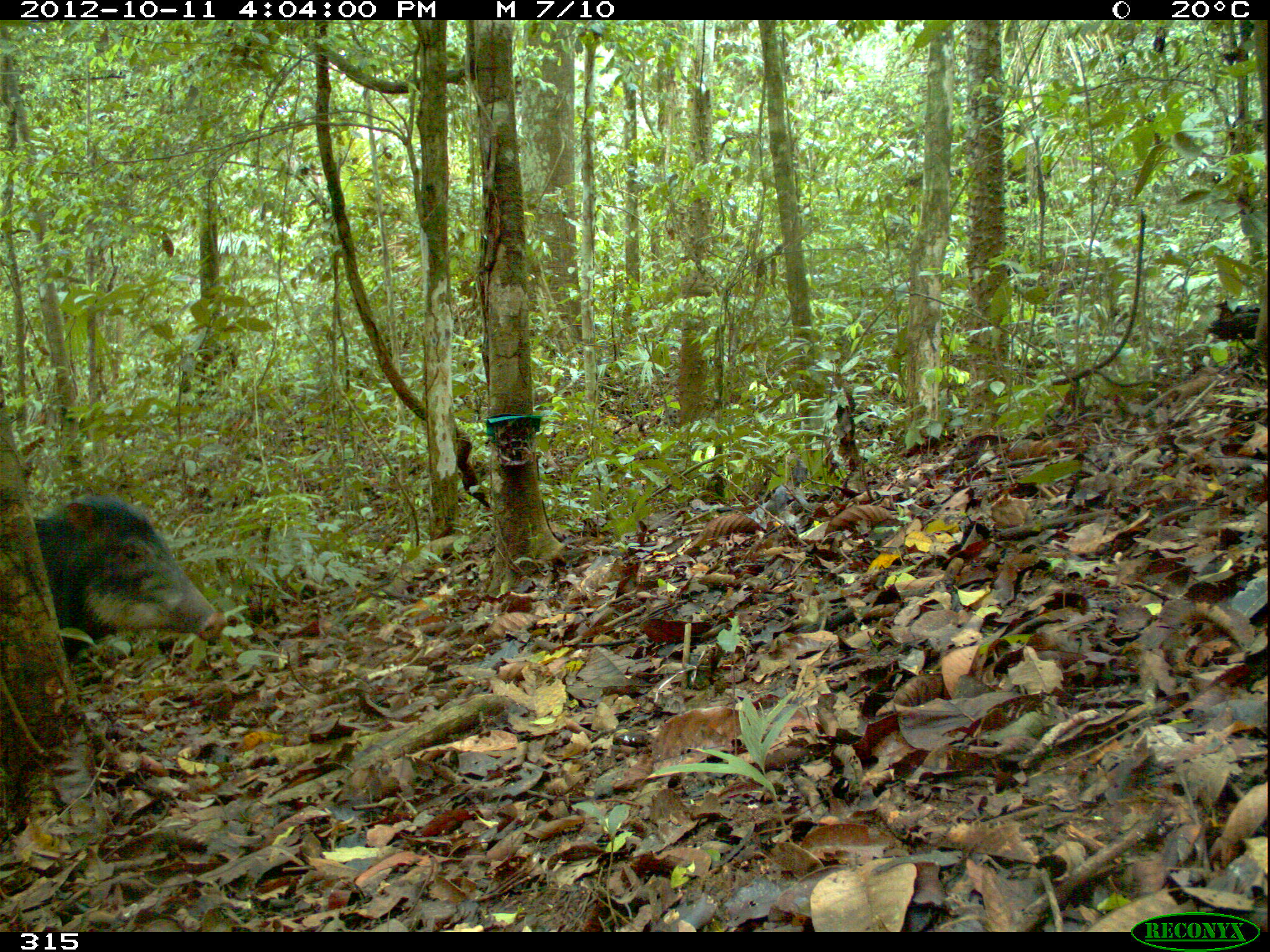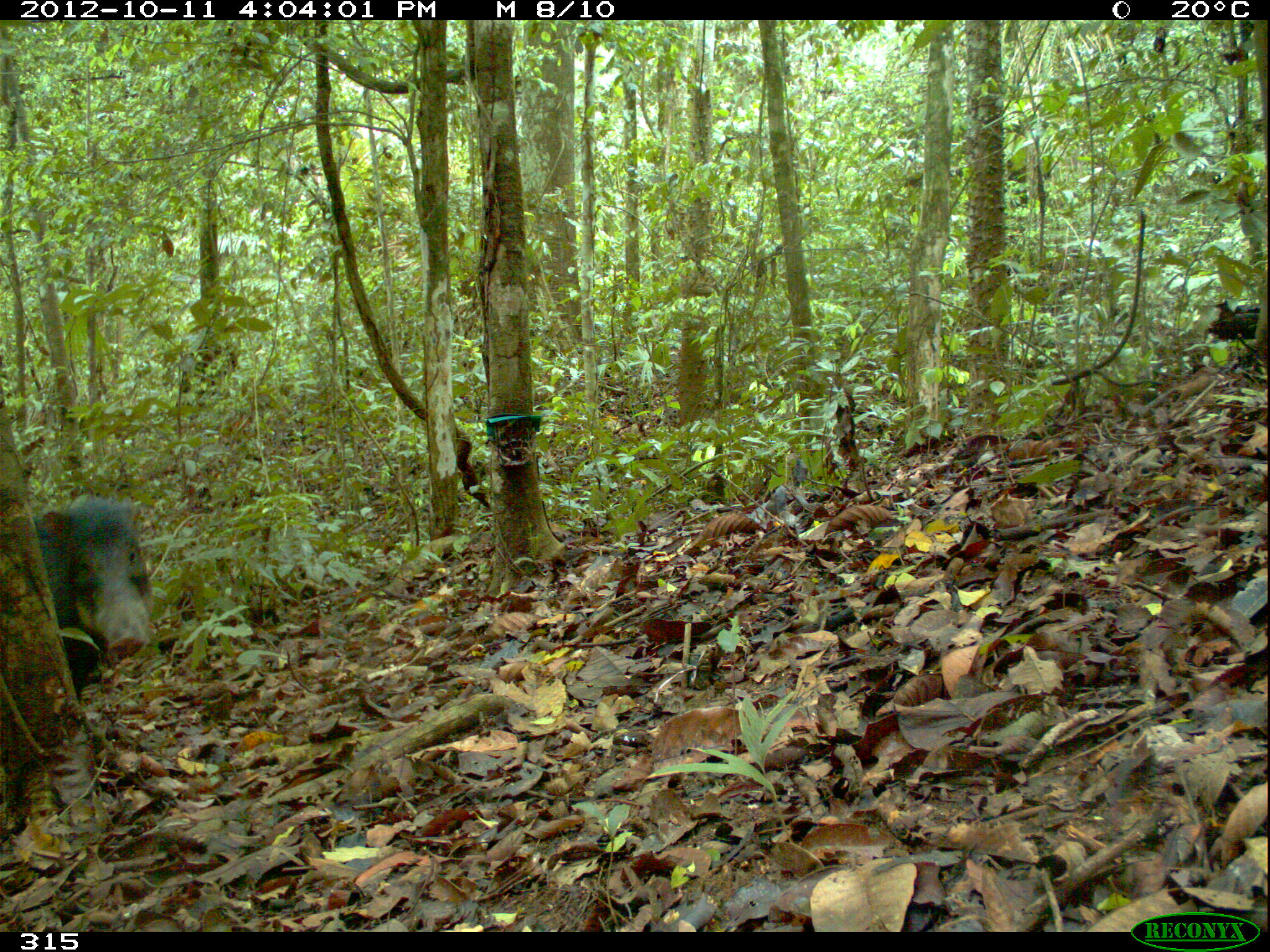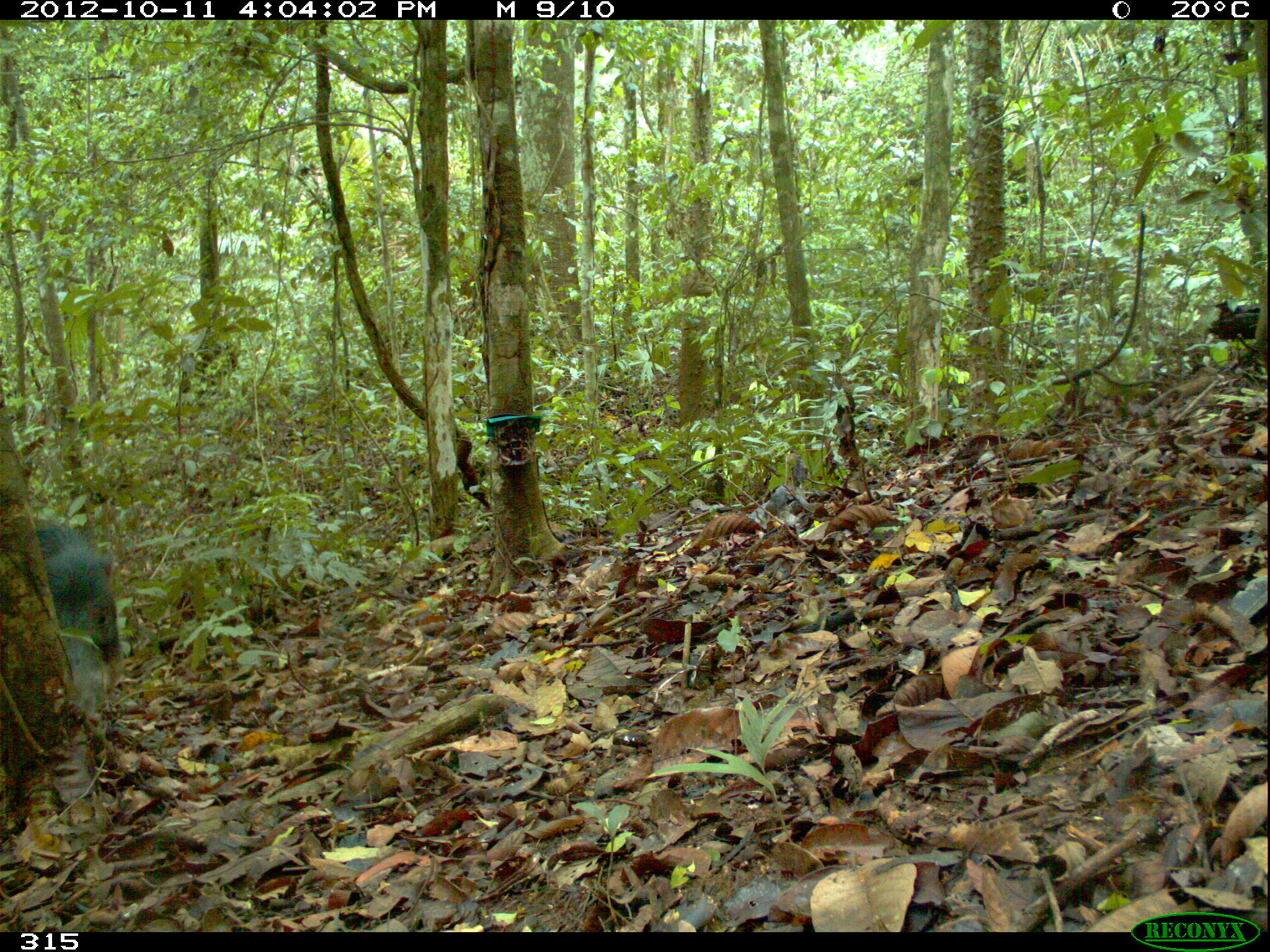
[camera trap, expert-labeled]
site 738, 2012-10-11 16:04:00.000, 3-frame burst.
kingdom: Animalia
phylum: Chordata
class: Mammalia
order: Artiodactyla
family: Tayassuidae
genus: Tayassu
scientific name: Tayassu pecari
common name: white-lipped peccary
Tayassu pecari (white-lipped peccary).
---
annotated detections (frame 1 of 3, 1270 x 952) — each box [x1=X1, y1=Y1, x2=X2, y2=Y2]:
tayassu pecari: [x1=29, y1=491, x2=226, y2=670]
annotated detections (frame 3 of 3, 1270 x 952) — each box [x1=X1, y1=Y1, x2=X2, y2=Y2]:
tayassu pecari: [x1=30, y1=522, x2=122, y2=664]